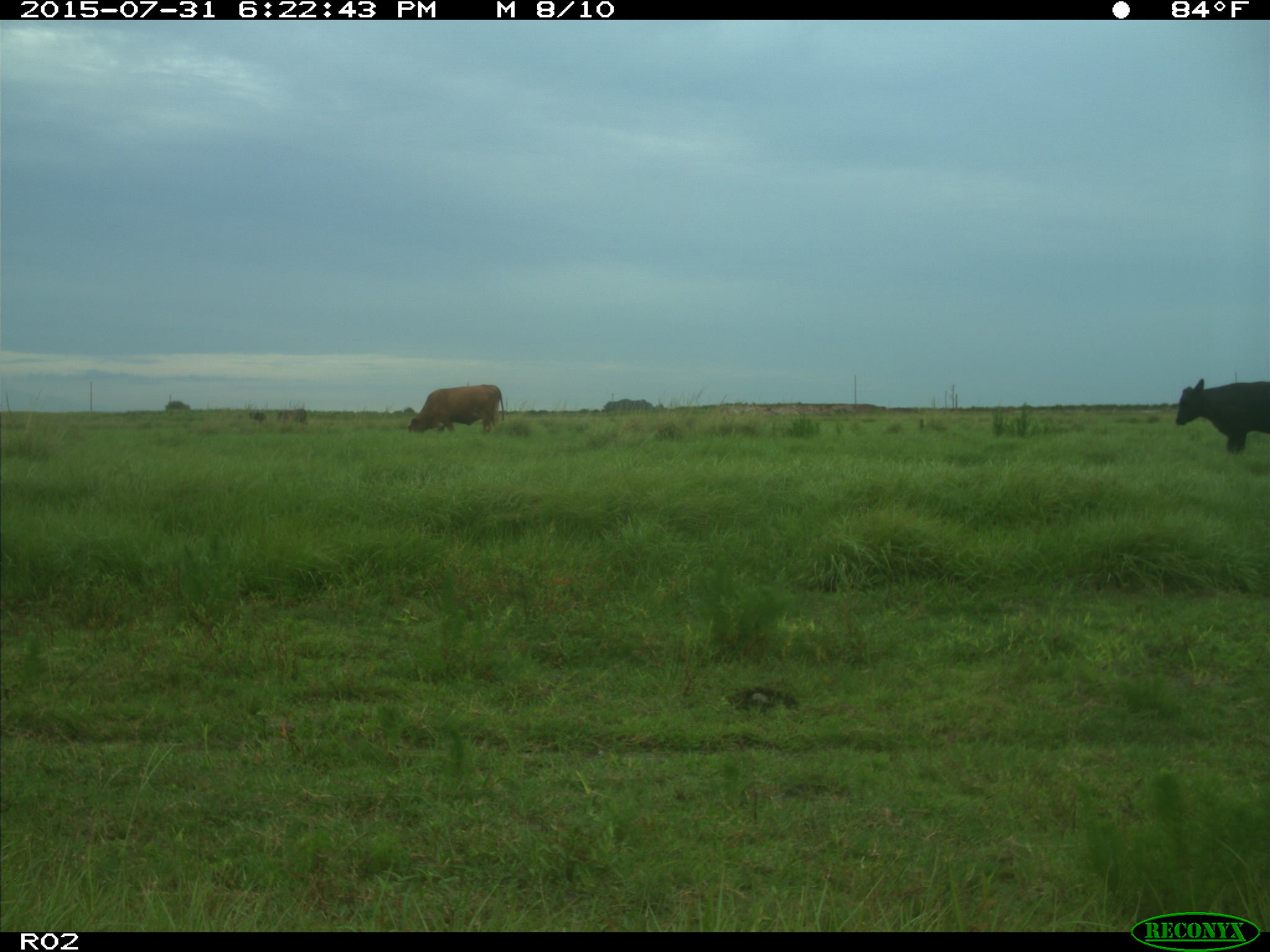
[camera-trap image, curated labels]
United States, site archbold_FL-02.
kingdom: Animalia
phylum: Chordata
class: Mammalia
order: Artiodactyla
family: Bovidae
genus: Bos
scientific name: Bos taurus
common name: domestic cow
Bos taurus (domestic cow).